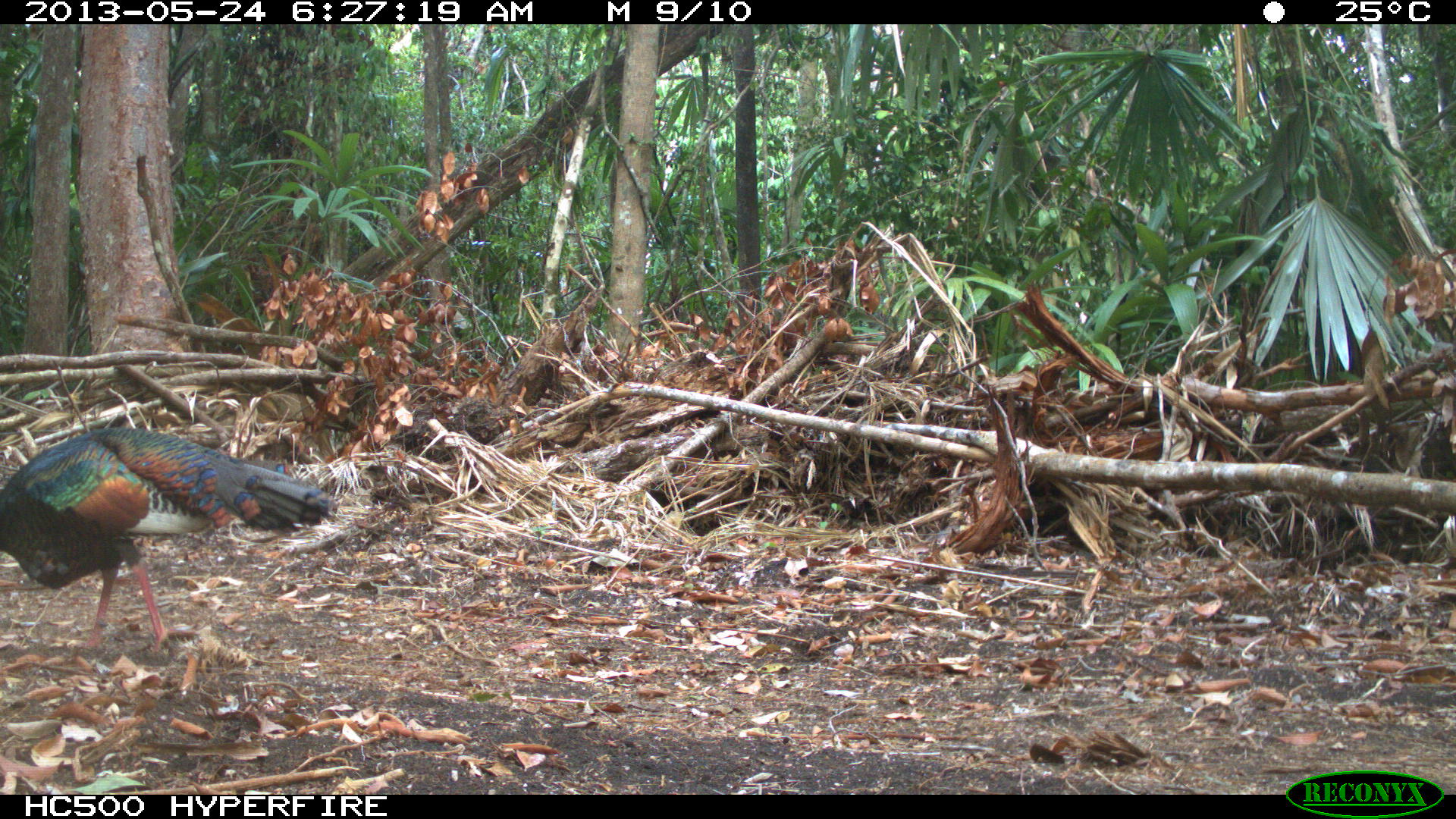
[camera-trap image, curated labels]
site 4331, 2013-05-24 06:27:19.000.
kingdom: Animalia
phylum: Chordata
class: Aves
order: Galliformes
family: Phasianidae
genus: Meleagris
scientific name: Meleagris ocellata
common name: ocellated turkey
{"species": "Meleagris ocellata (ocellated turkey)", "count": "1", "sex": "male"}